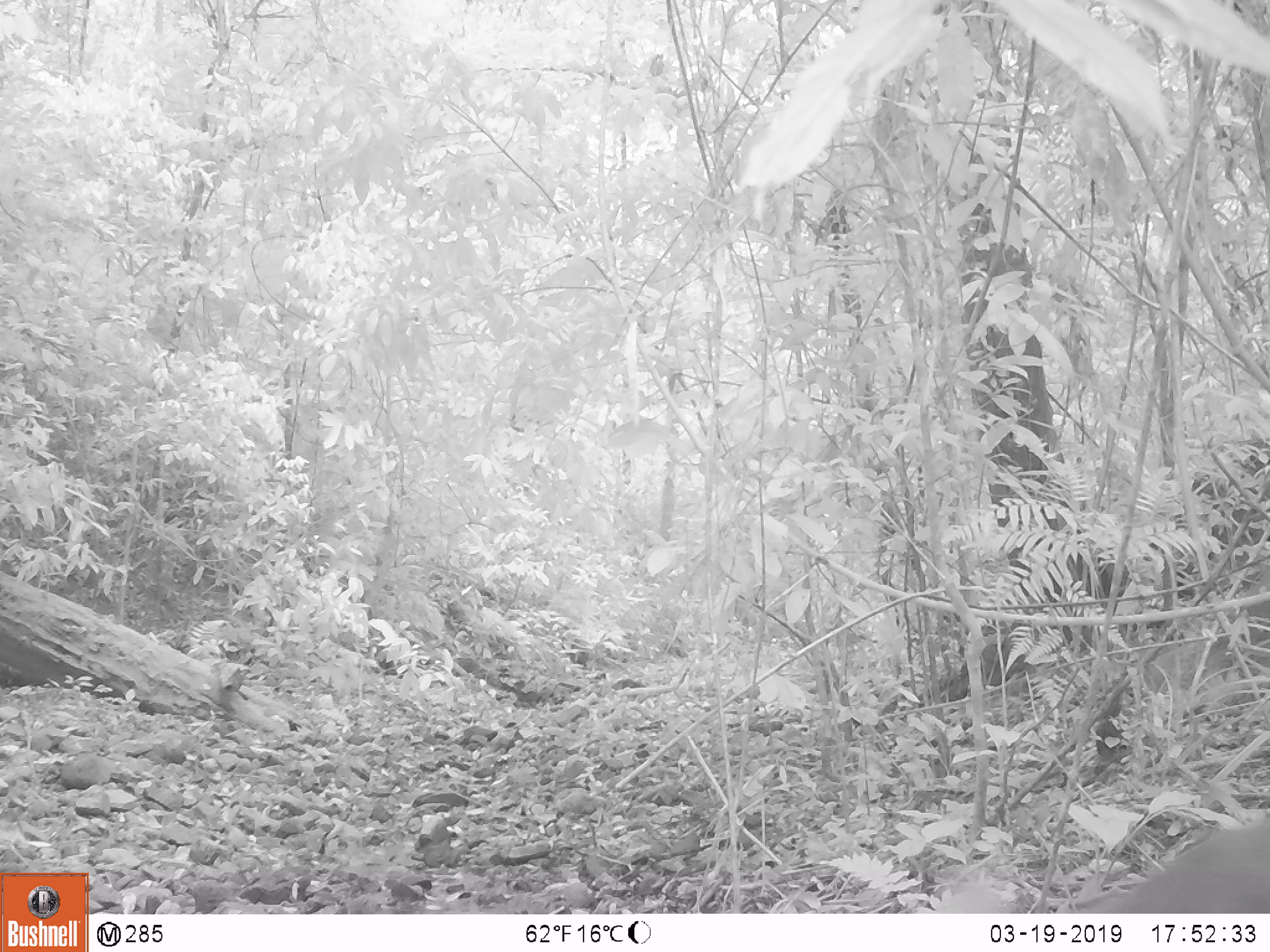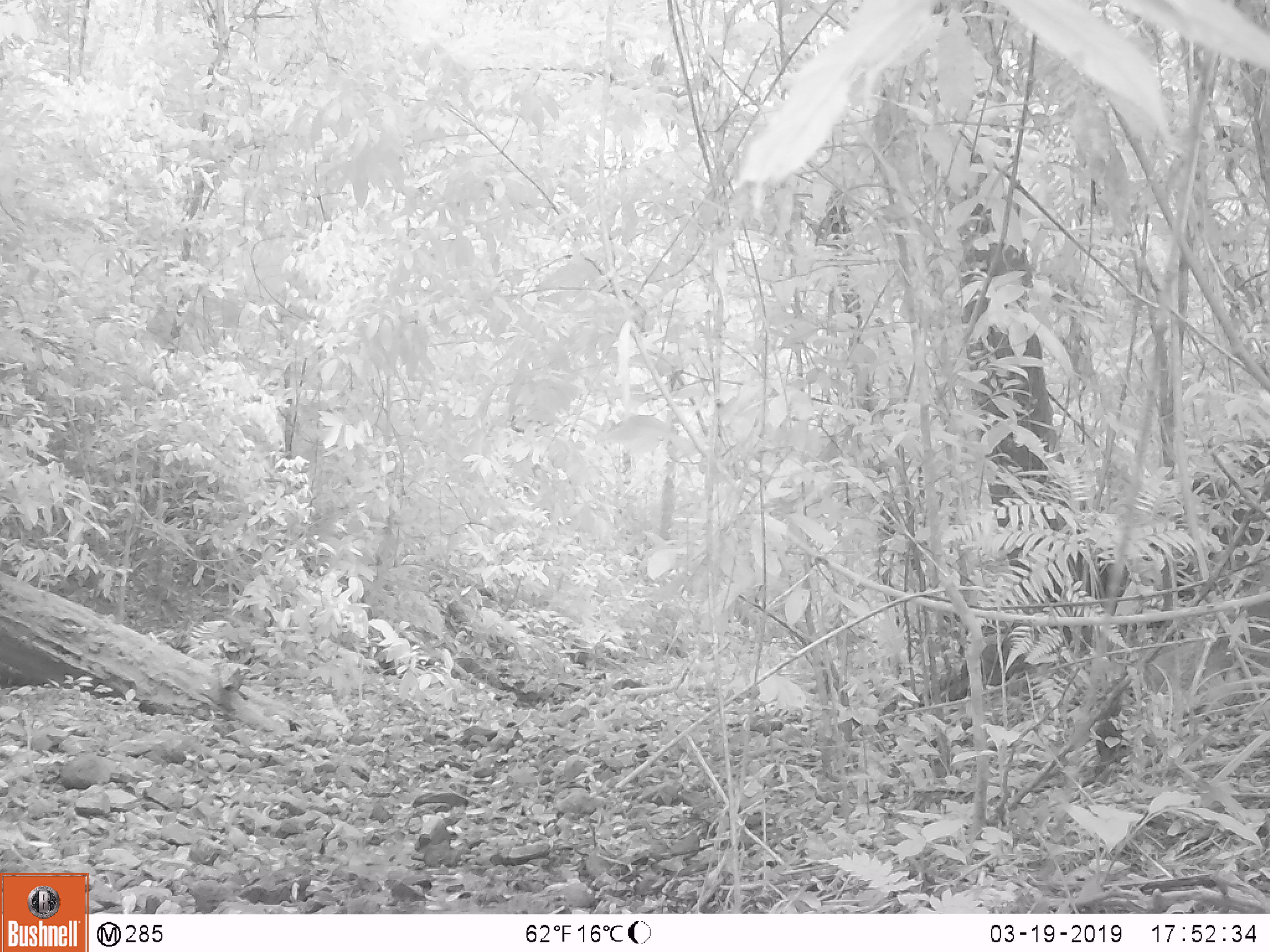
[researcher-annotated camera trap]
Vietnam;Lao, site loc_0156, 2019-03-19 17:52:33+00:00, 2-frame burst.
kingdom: Animalia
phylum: Chordata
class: Mammalia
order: Artiodactyla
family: Cervidae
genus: Muntiacus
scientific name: Muntiacus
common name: muntjacs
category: unidentified muntjac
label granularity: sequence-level